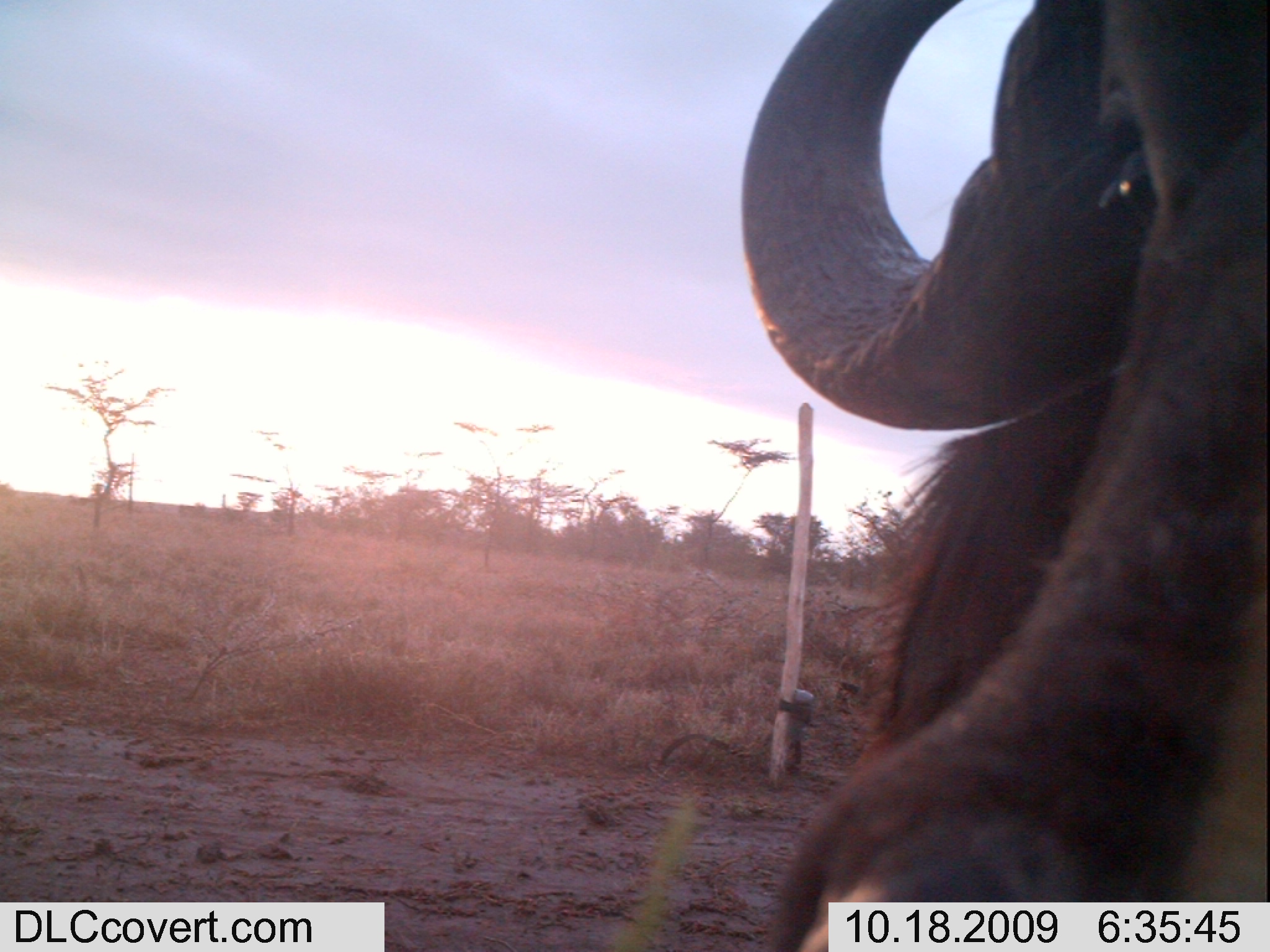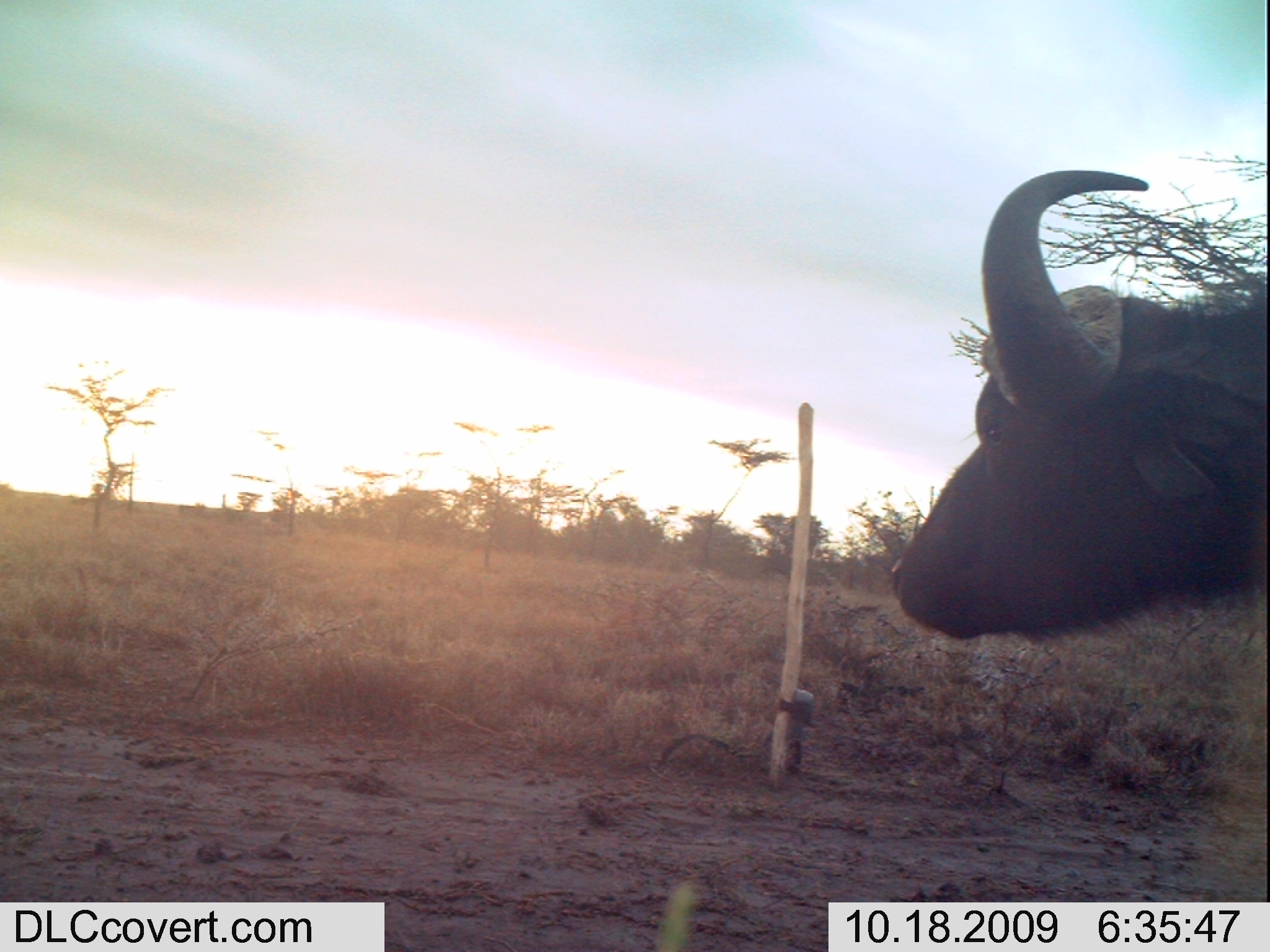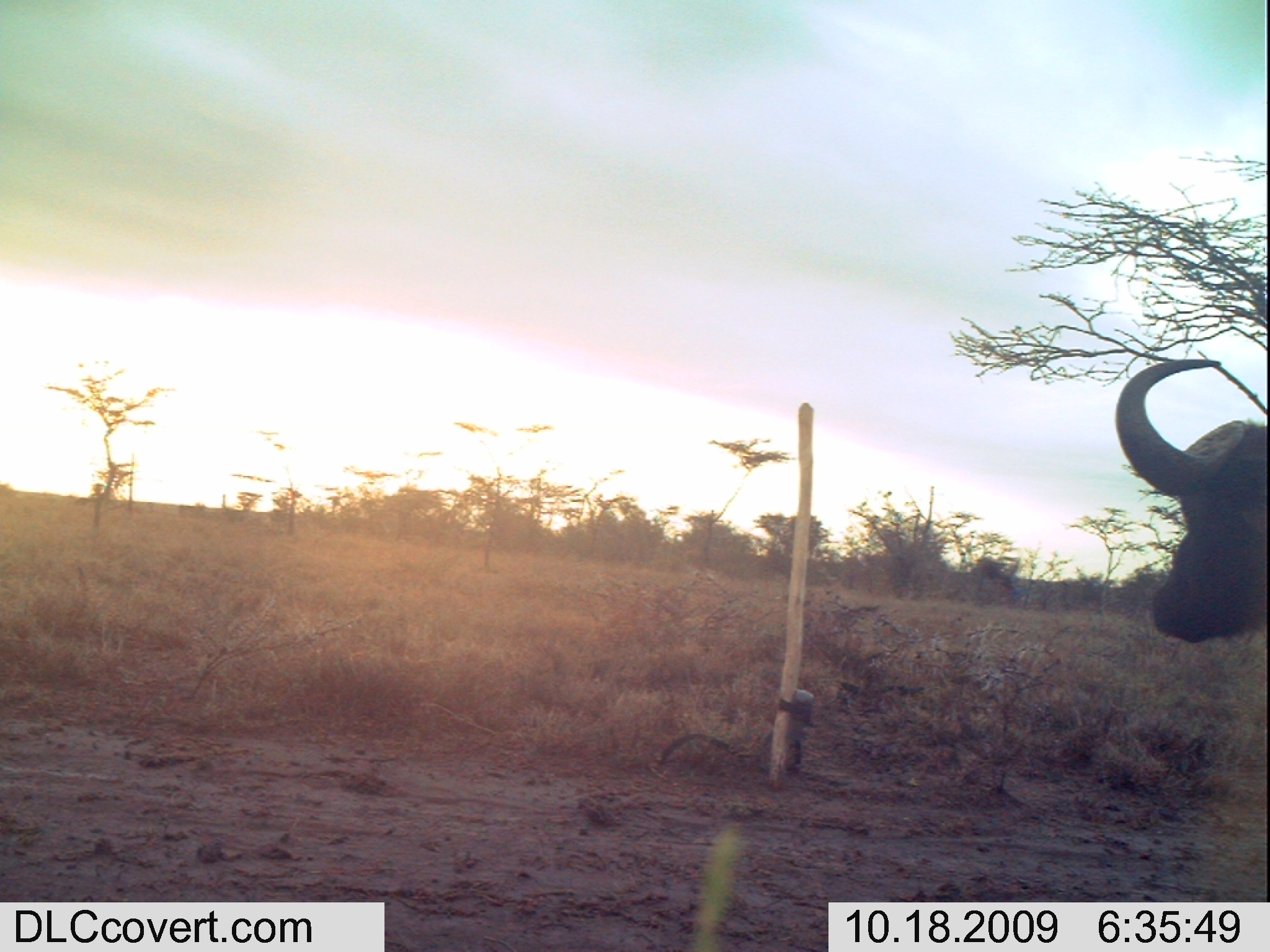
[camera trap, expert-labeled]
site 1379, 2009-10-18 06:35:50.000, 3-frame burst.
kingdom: Animalia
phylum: Chordata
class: Mammalia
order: Artiodactyla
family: Bovidae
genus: Syncerus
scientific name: Syncerus caffer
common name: african buffalo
Syncerus caffer (african buffalo), count 1.